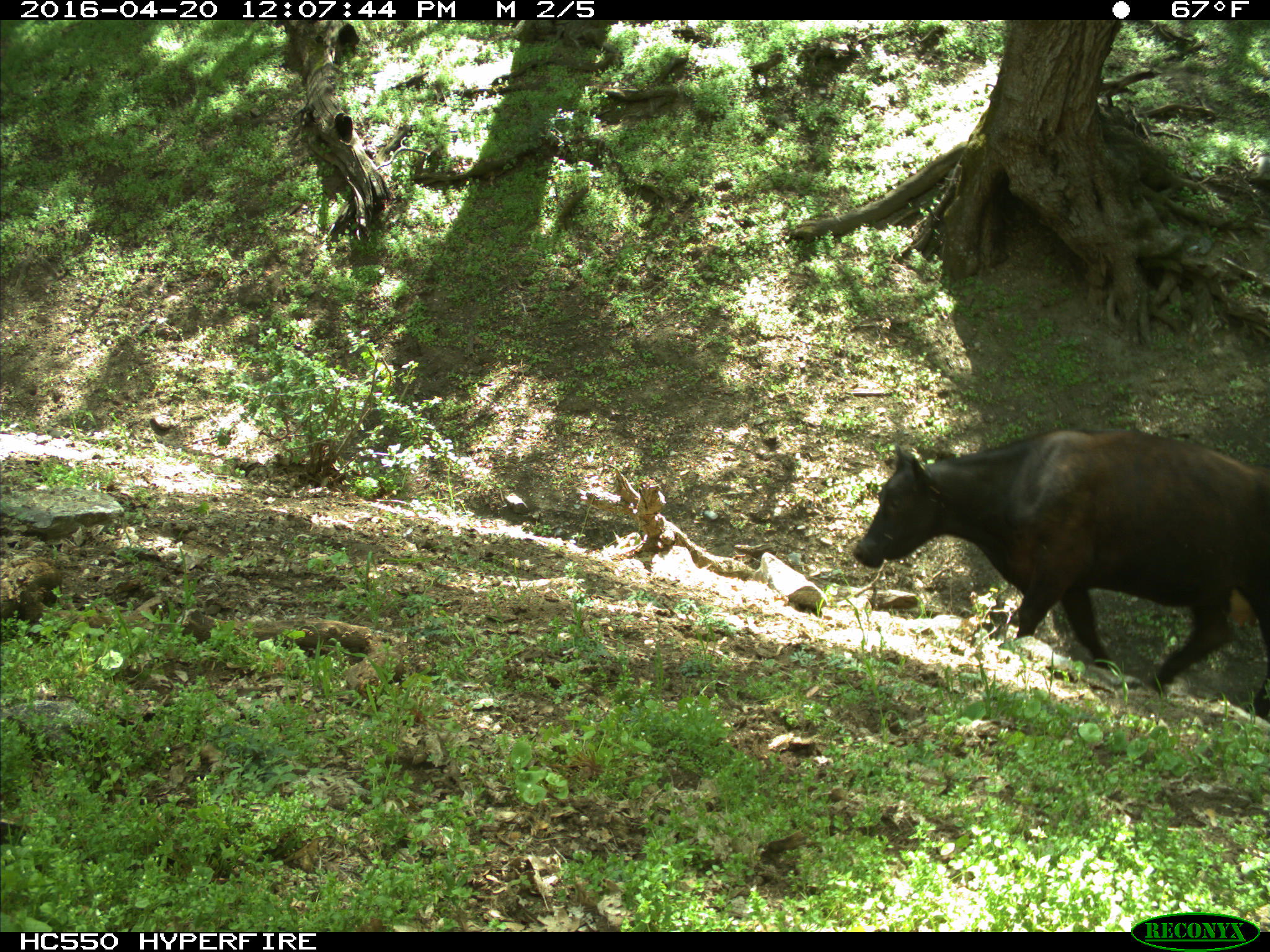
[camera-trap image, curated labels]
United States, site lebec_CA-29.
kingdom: Animalia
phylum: Chordata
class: Mammalia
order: Artiodactyla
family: Bovidae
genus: Bos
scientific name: Bos taurus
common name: domestic cow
Bos taurus (domestic cow).